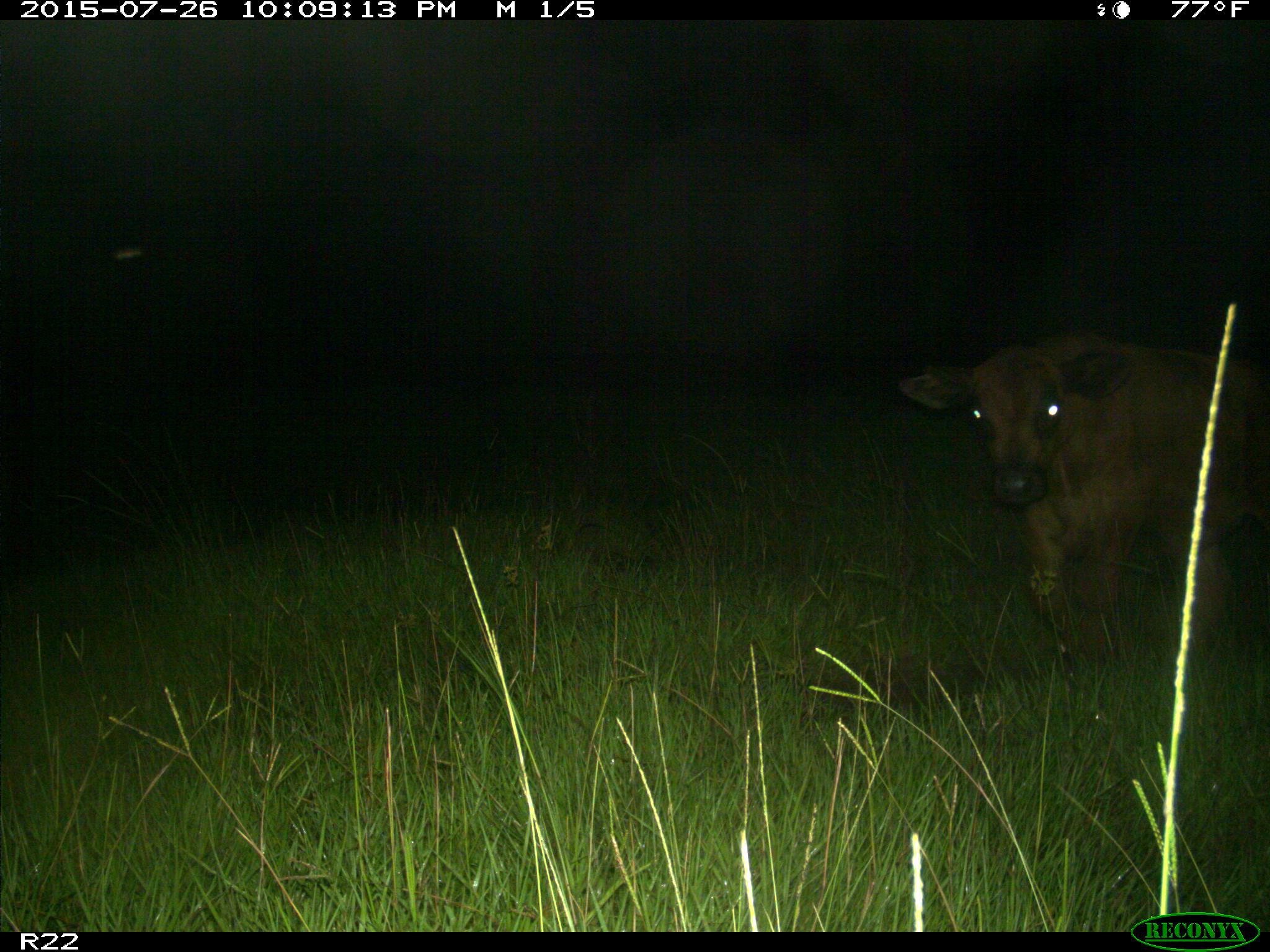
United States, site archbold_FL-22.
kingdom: Animalia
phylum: Chordata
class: Mammalia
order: Artiodactyla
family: Bovidae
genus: Bos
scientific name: Bos taurus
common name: domestic cow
Bos taurus (domestic cow).